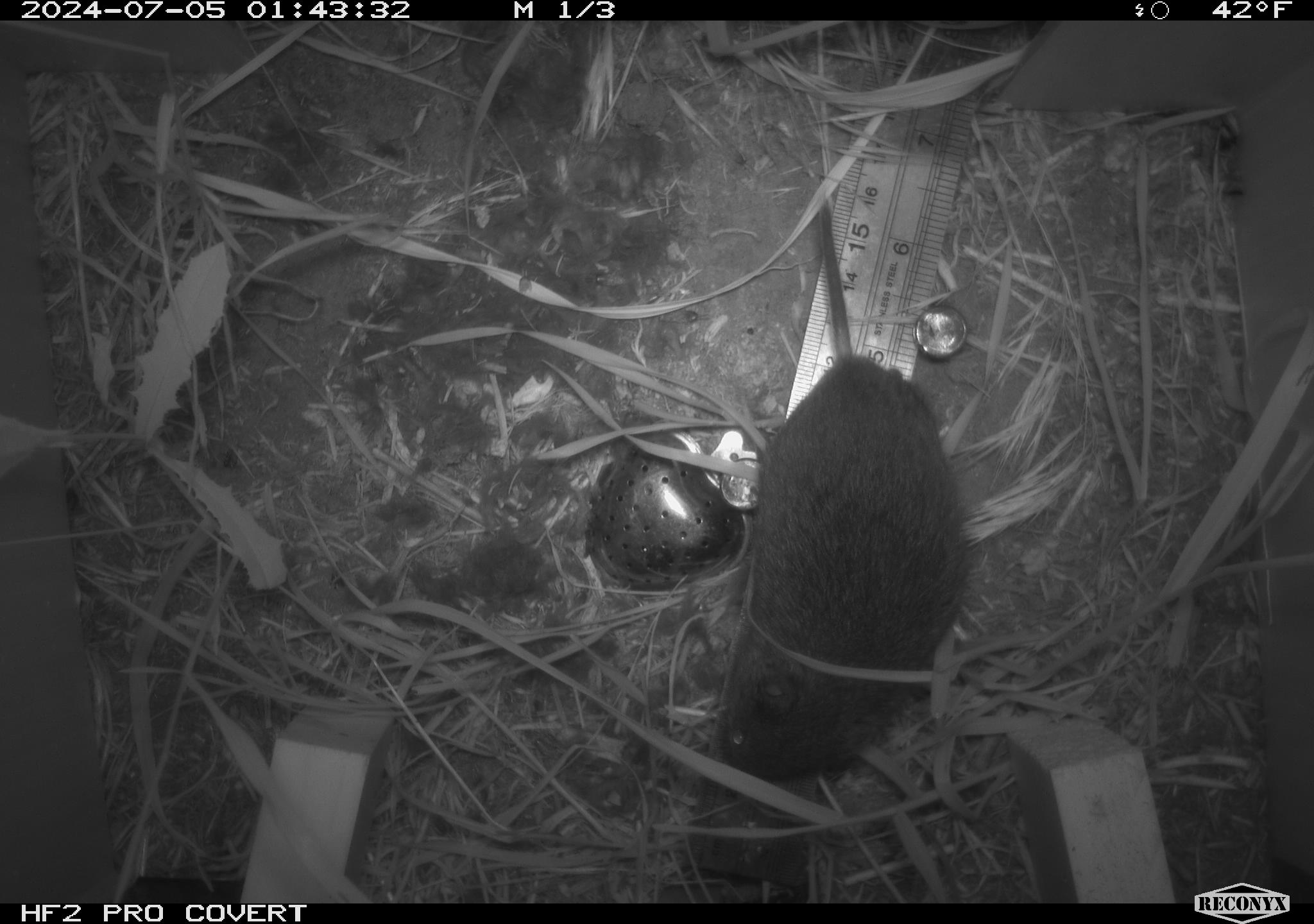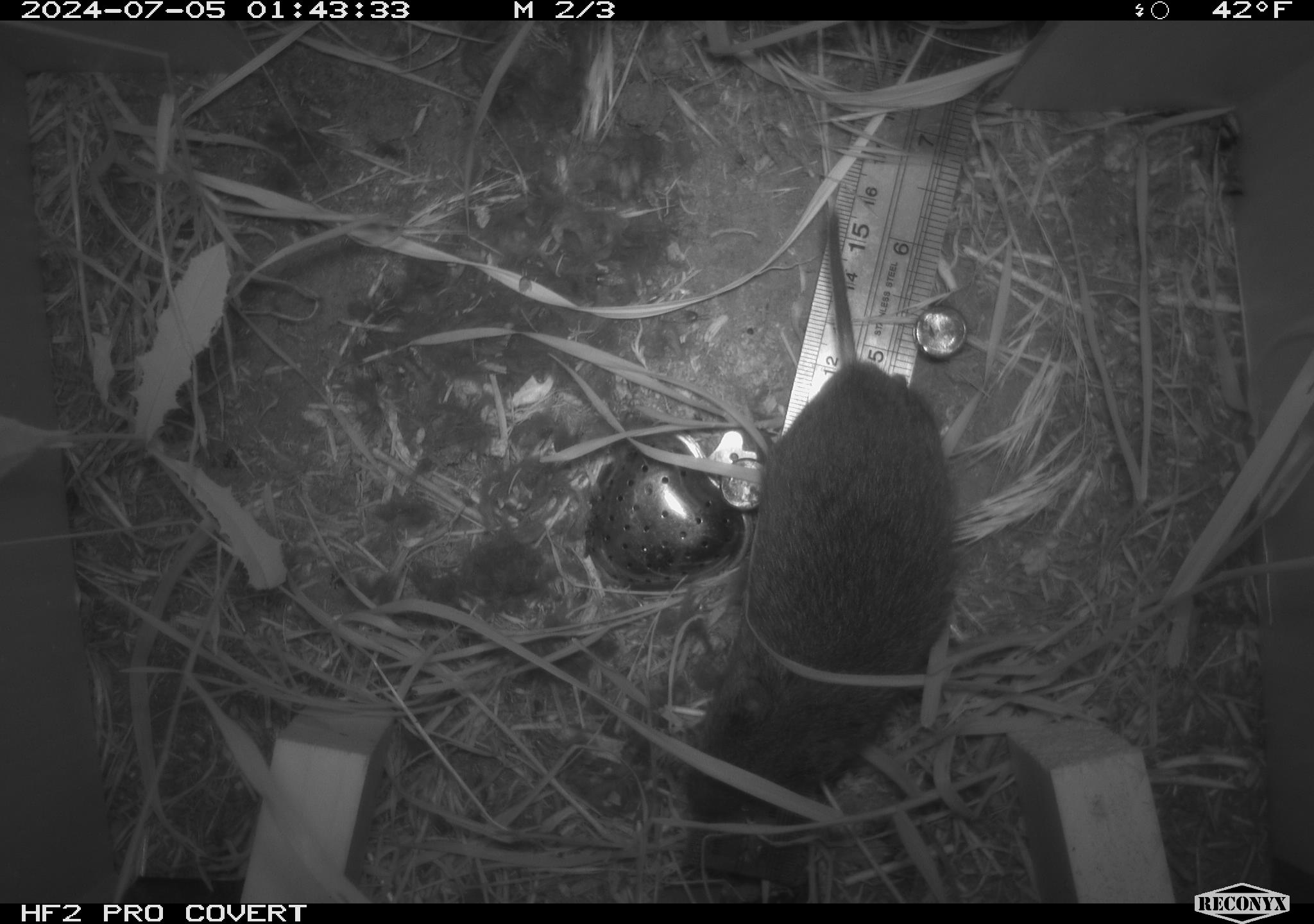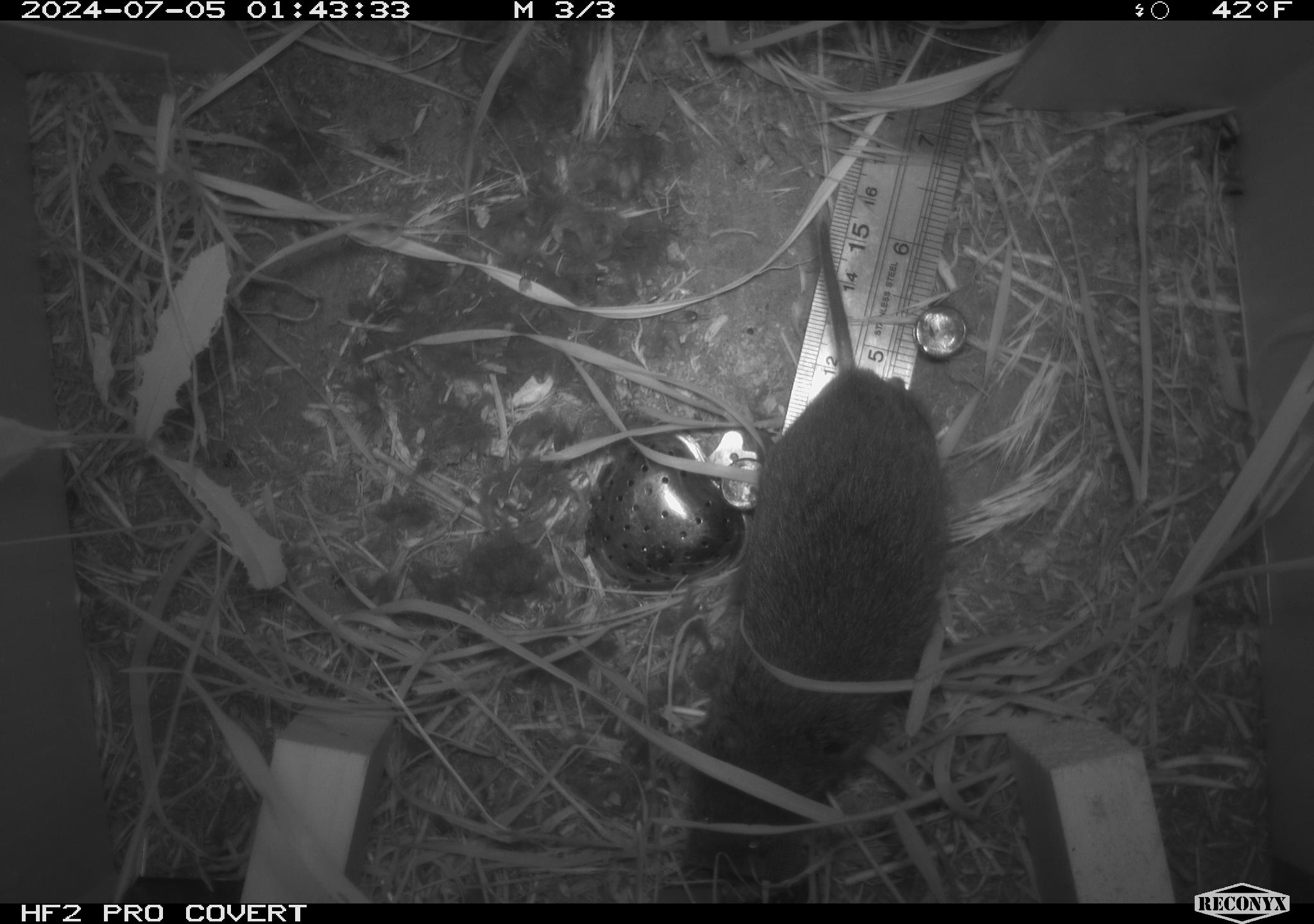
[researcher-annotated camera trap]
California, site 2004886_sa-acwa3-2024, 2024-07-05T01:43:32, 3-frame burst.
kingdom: Animalia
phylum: Chordata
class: Mammalia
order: Rodentia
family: Cricetidae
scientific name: Arvicolinae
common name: voles, lemmings, and muskrats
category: arvicolinae subfamily